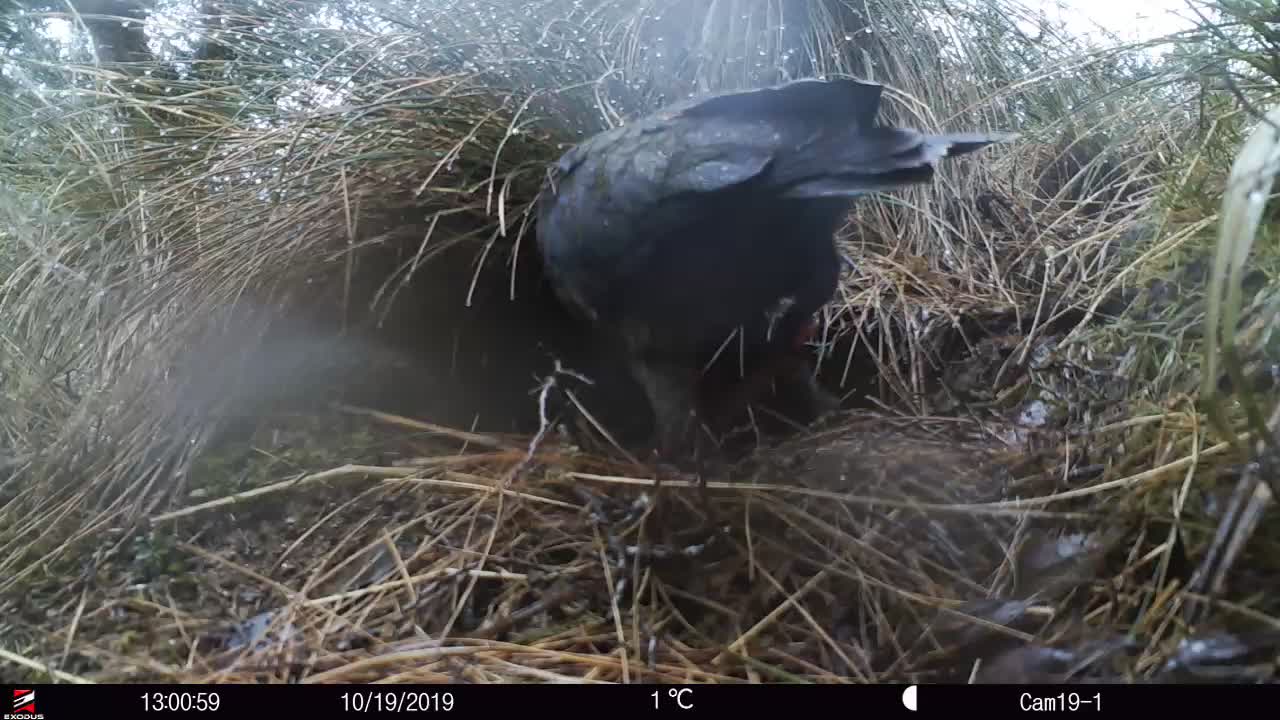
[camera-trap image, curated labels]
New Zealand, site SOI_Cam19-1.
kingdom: Animalia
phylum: Chordata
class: Aves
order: Psittaciformes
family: Strigopidae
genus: Nestor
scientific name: Nestor notabilis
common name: kea